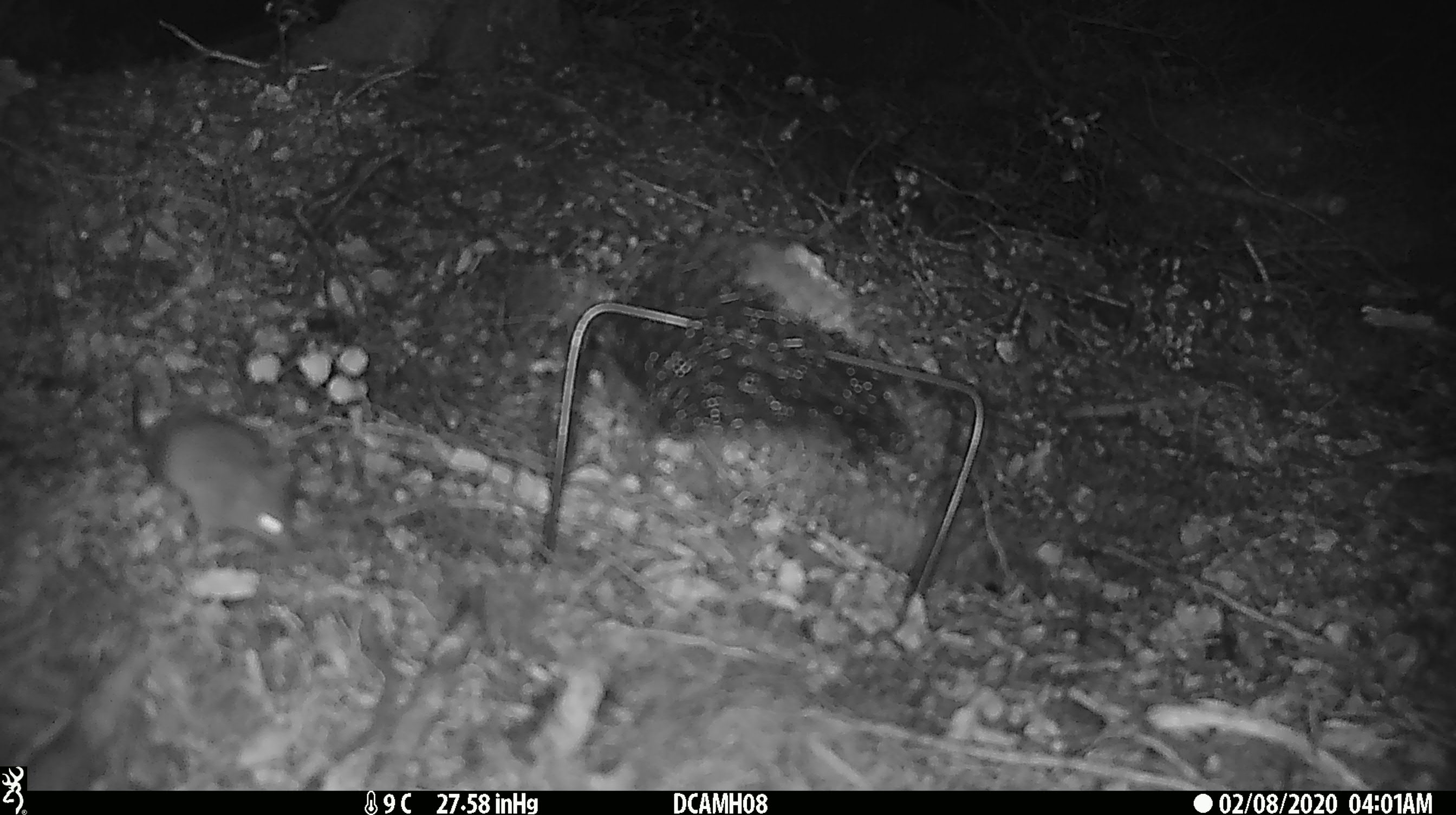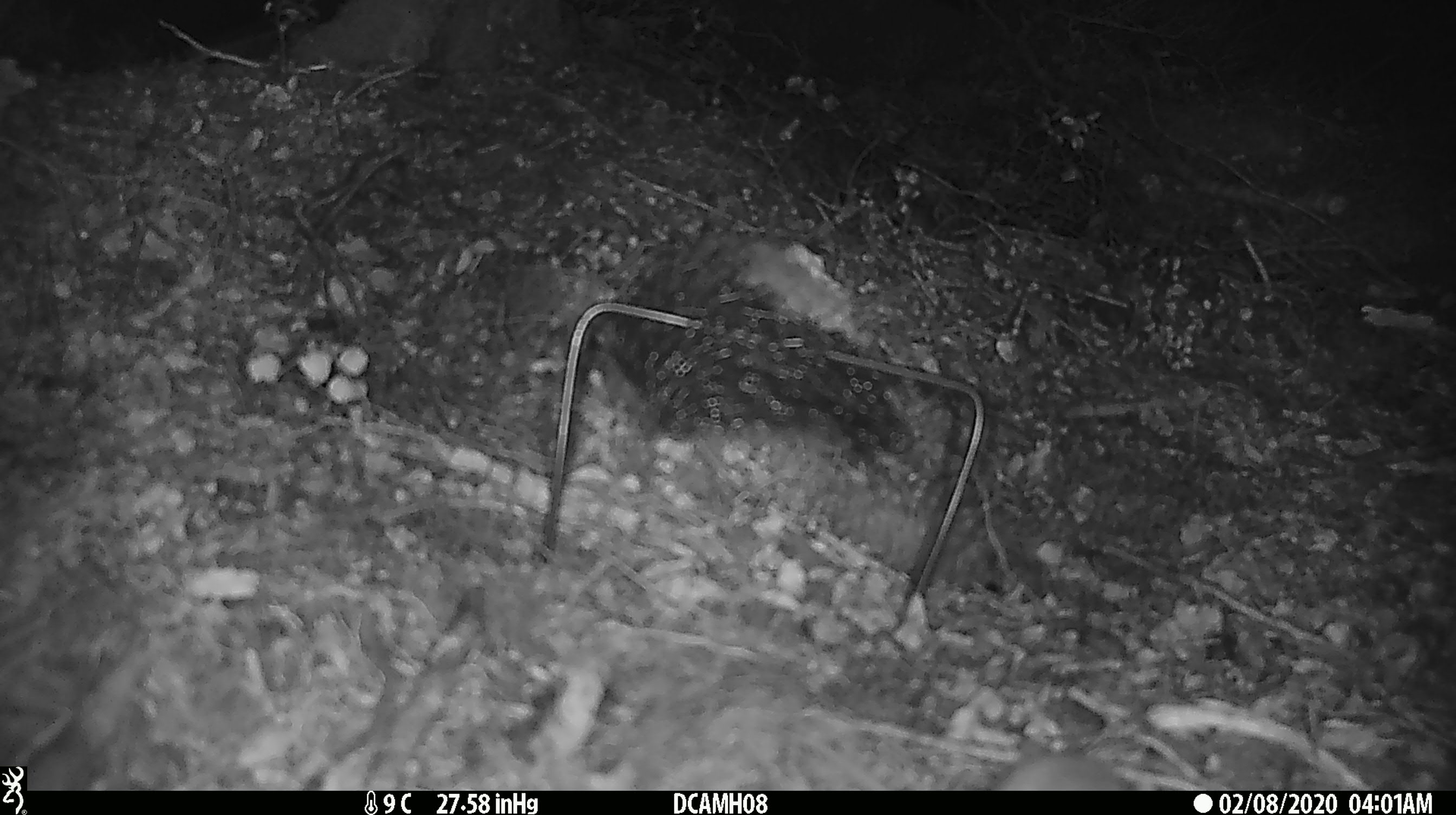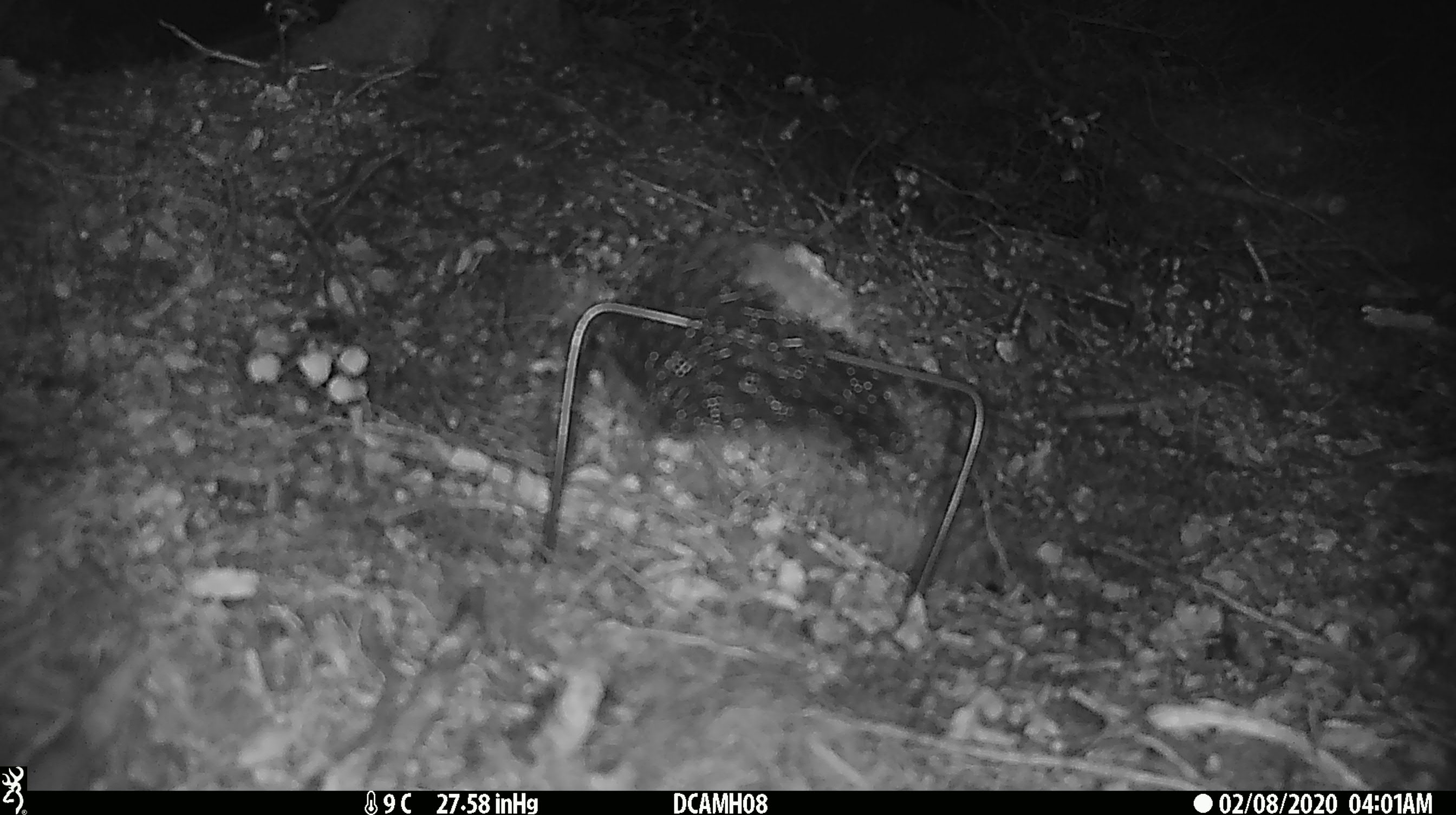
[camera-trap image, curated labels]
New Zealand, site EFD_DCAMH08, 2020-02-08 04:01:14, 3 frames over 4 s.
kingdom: Animalia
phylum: Chordata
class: Mammalia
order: Rodentia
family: Muridae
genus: Mus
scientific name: Mus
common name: mouse